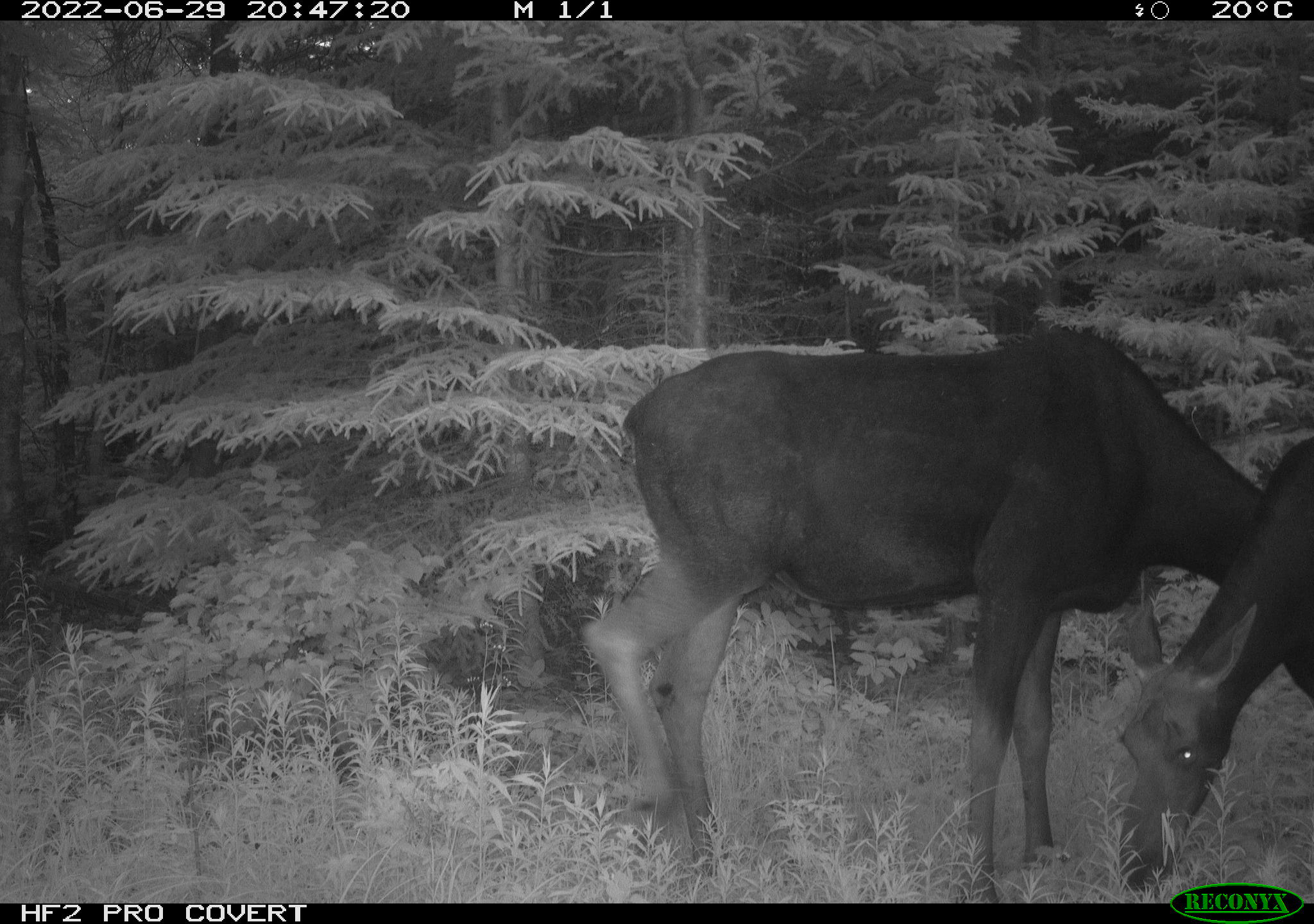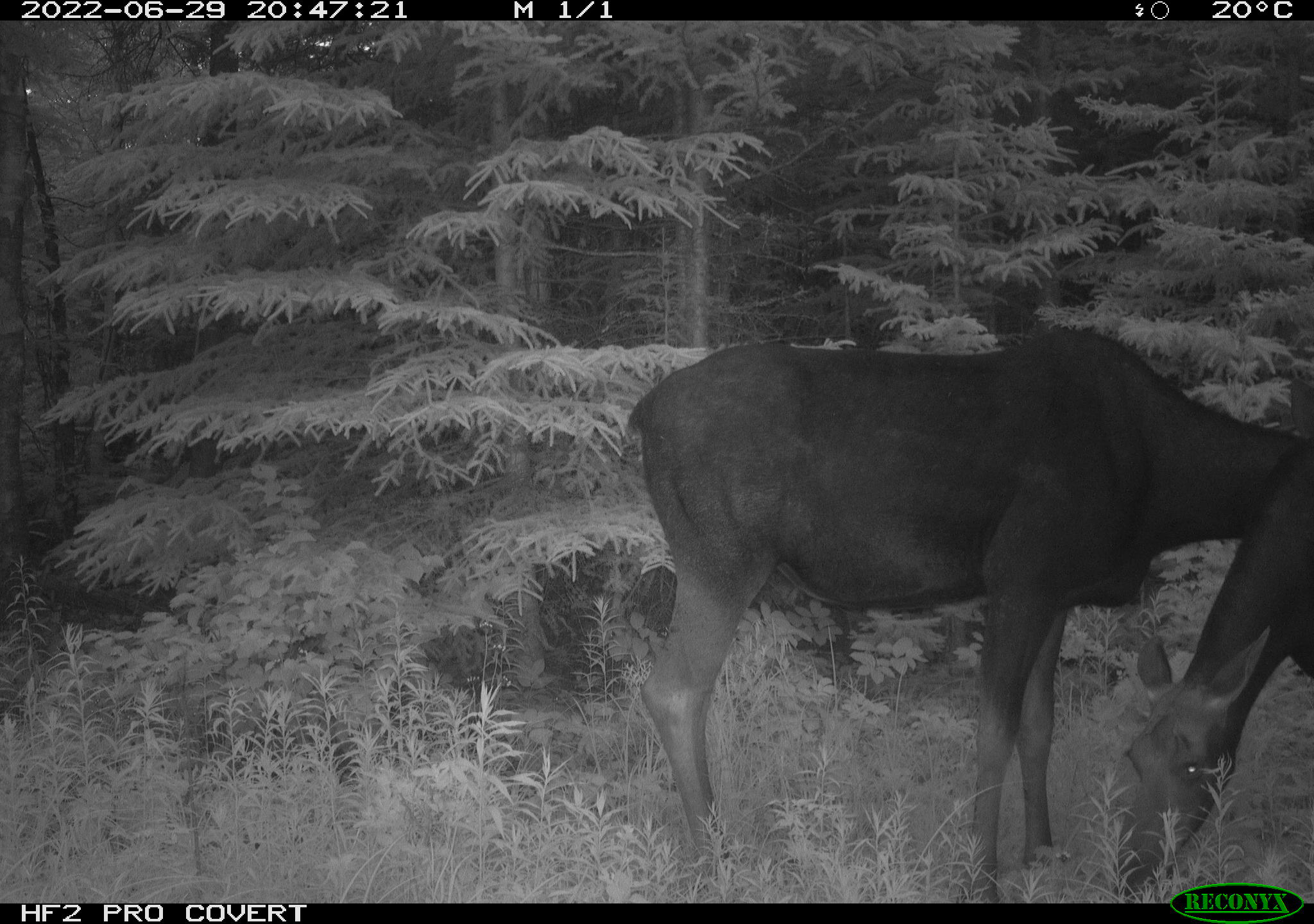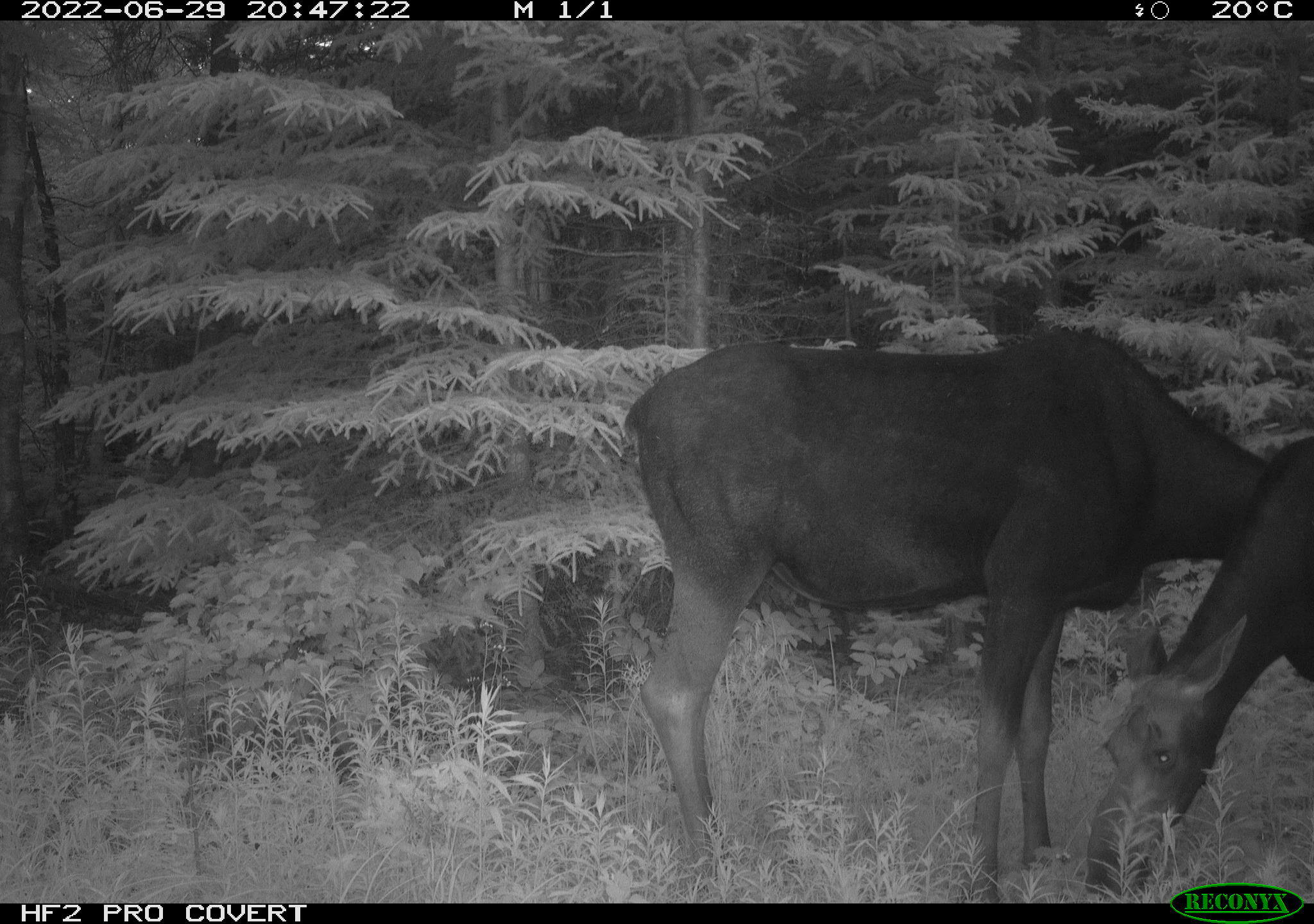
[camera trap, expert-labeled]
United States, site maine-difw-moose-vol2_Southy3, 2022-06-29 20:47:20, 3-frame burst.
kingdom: Animalia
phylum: Chordata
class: Mammalia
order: Artiodactyla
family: Cervidae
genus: Alces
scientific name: Alces alces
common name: moose